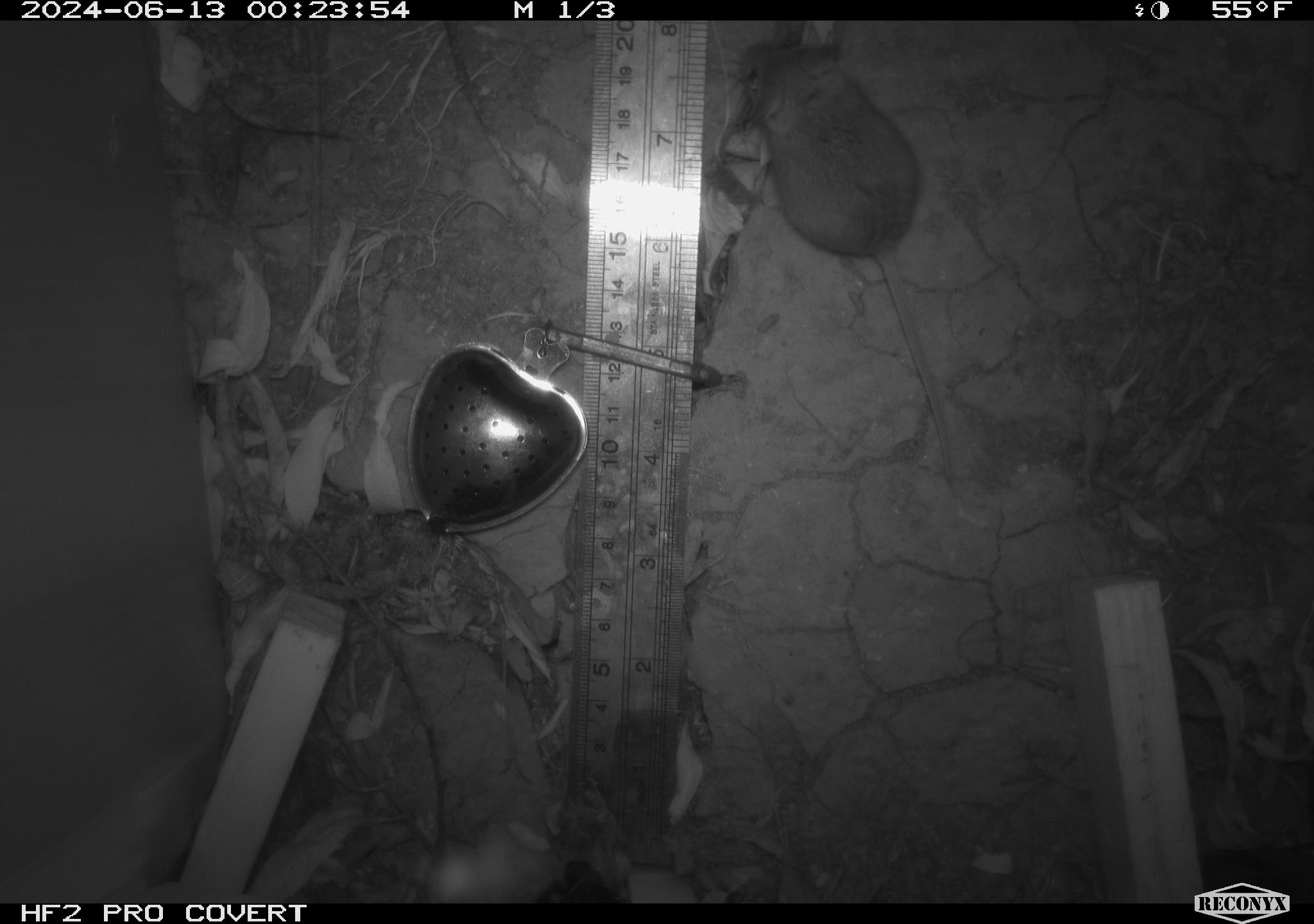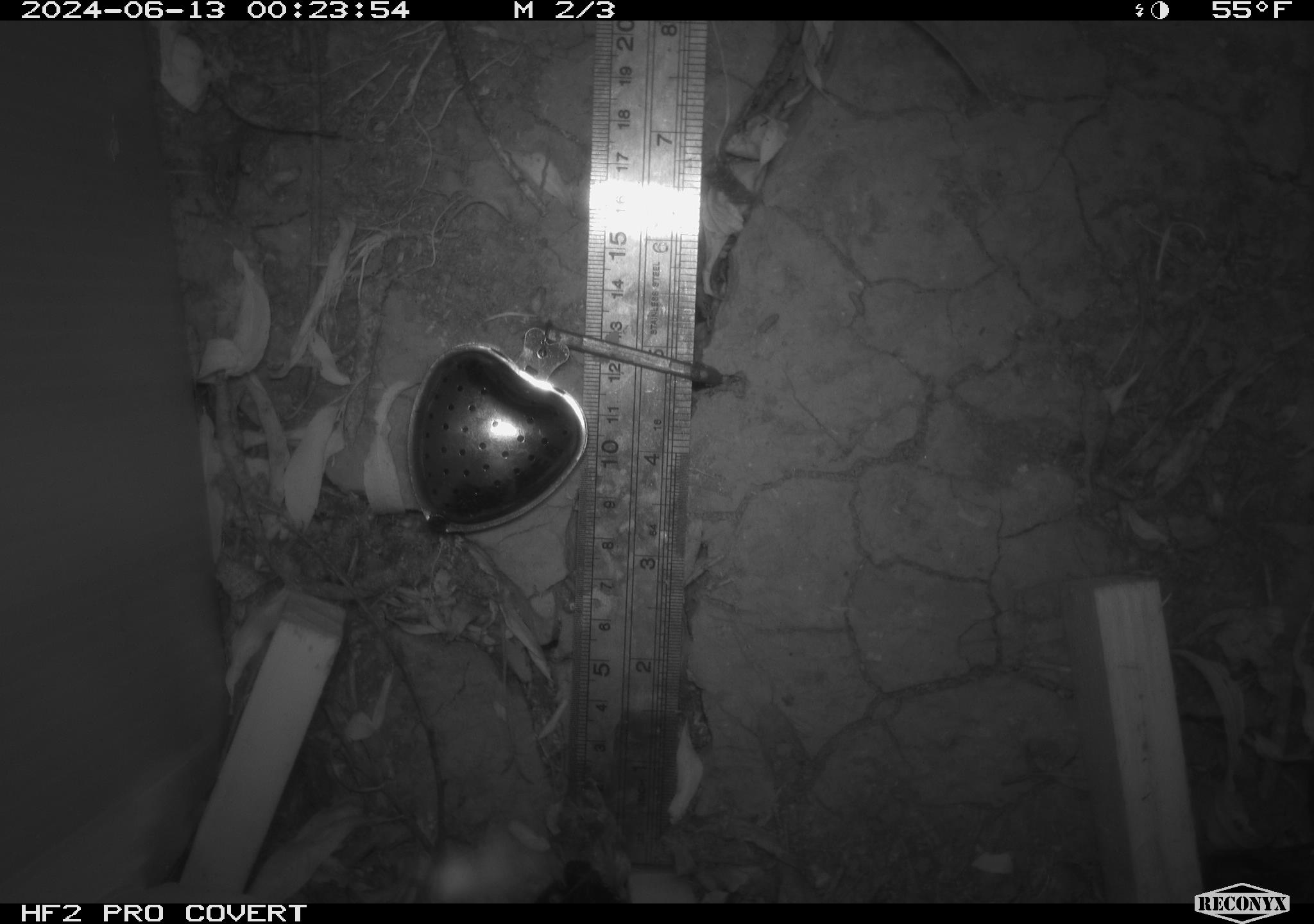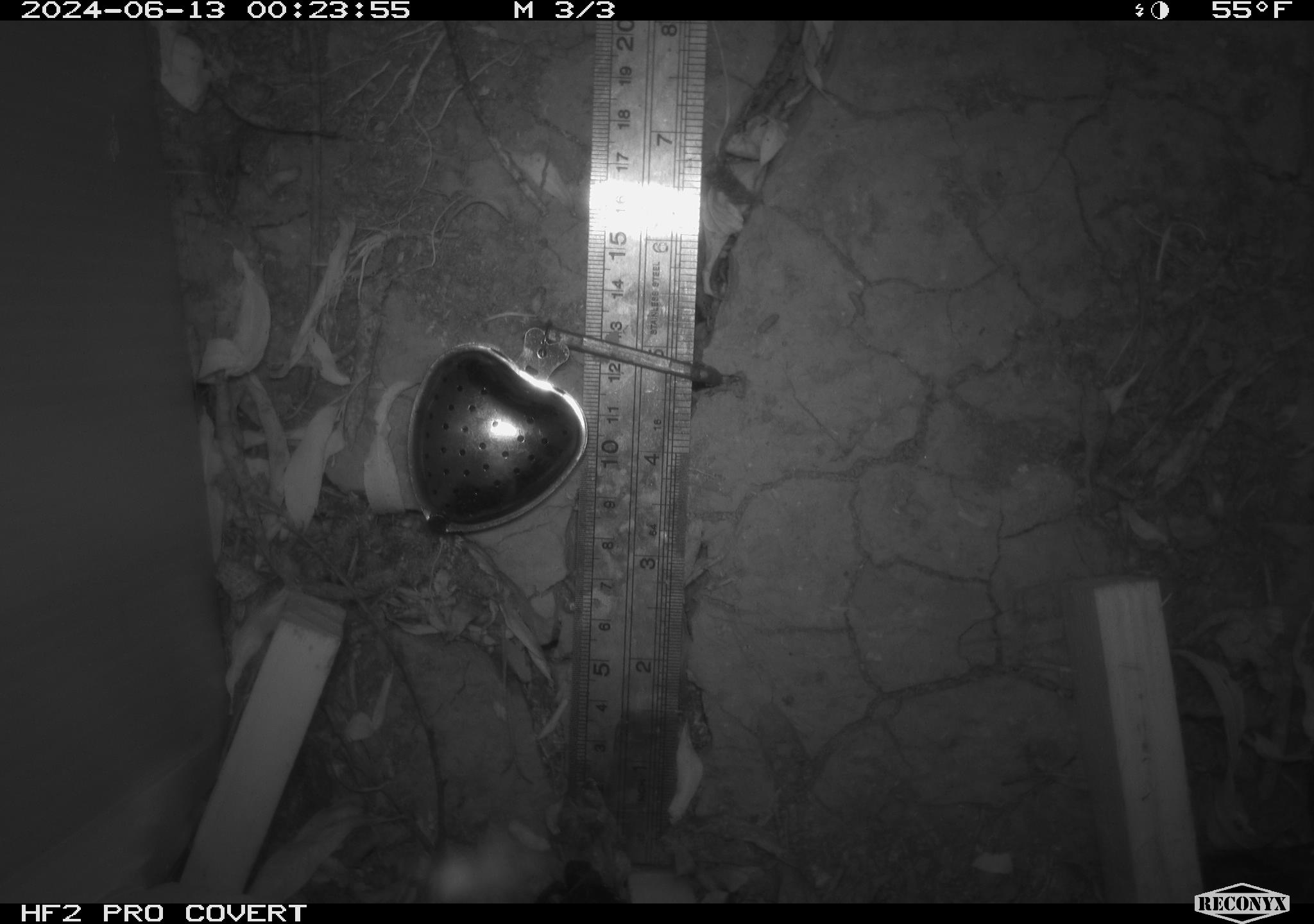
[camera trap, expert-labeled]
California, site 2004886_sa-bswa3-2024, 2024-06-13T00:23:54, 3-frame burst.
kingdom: Animalia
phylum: Chordata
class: Mammalia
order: Rodentia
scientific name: Rodentia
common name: mouse species